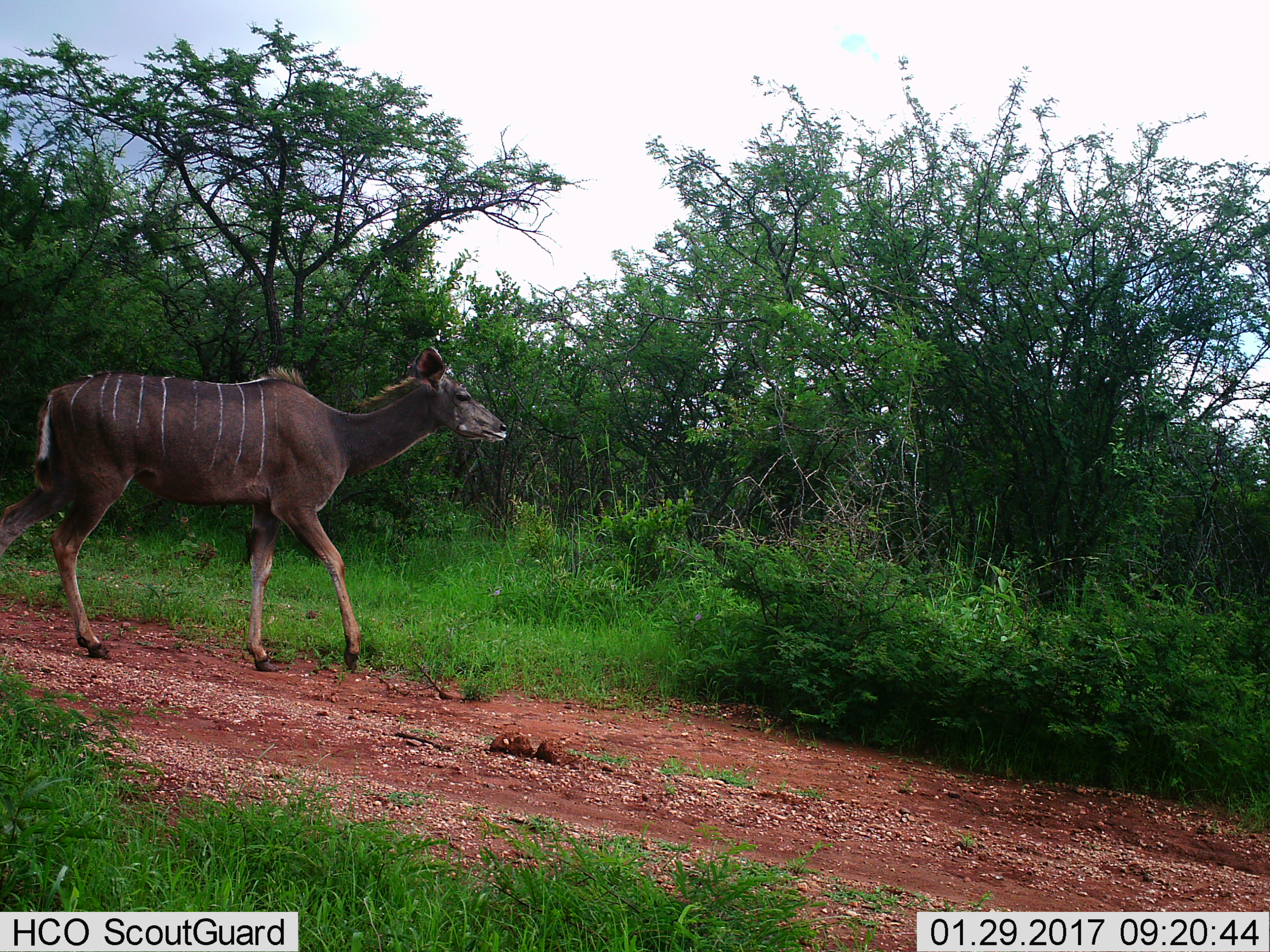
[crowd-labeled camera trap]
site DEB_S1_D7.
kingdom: Animalia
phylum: Chordata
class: Mammalia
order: Artiodactyla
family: Bovidae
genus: Tragelaphus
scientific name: Tragelaphus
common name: kudu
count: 1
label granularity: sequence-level